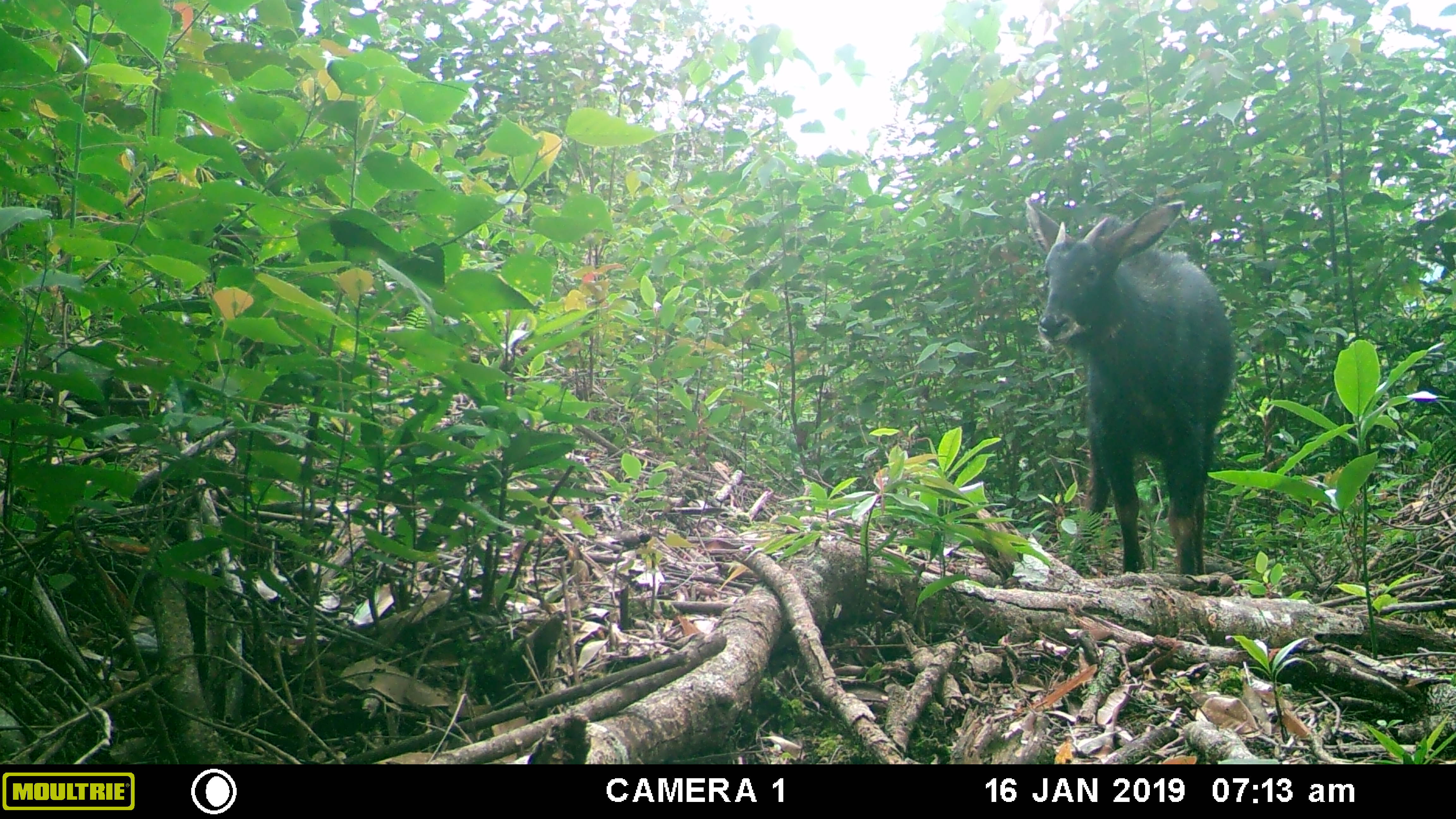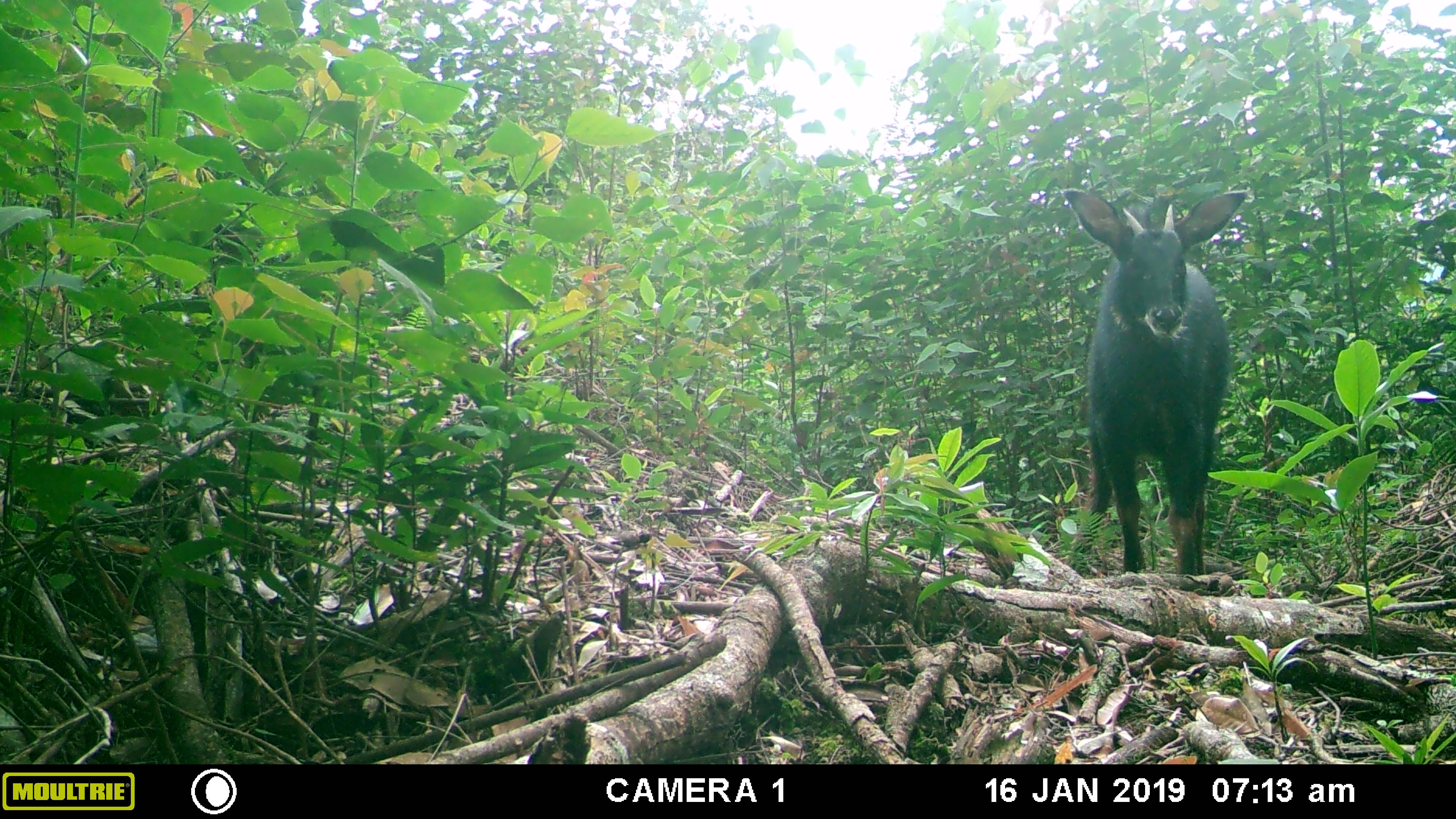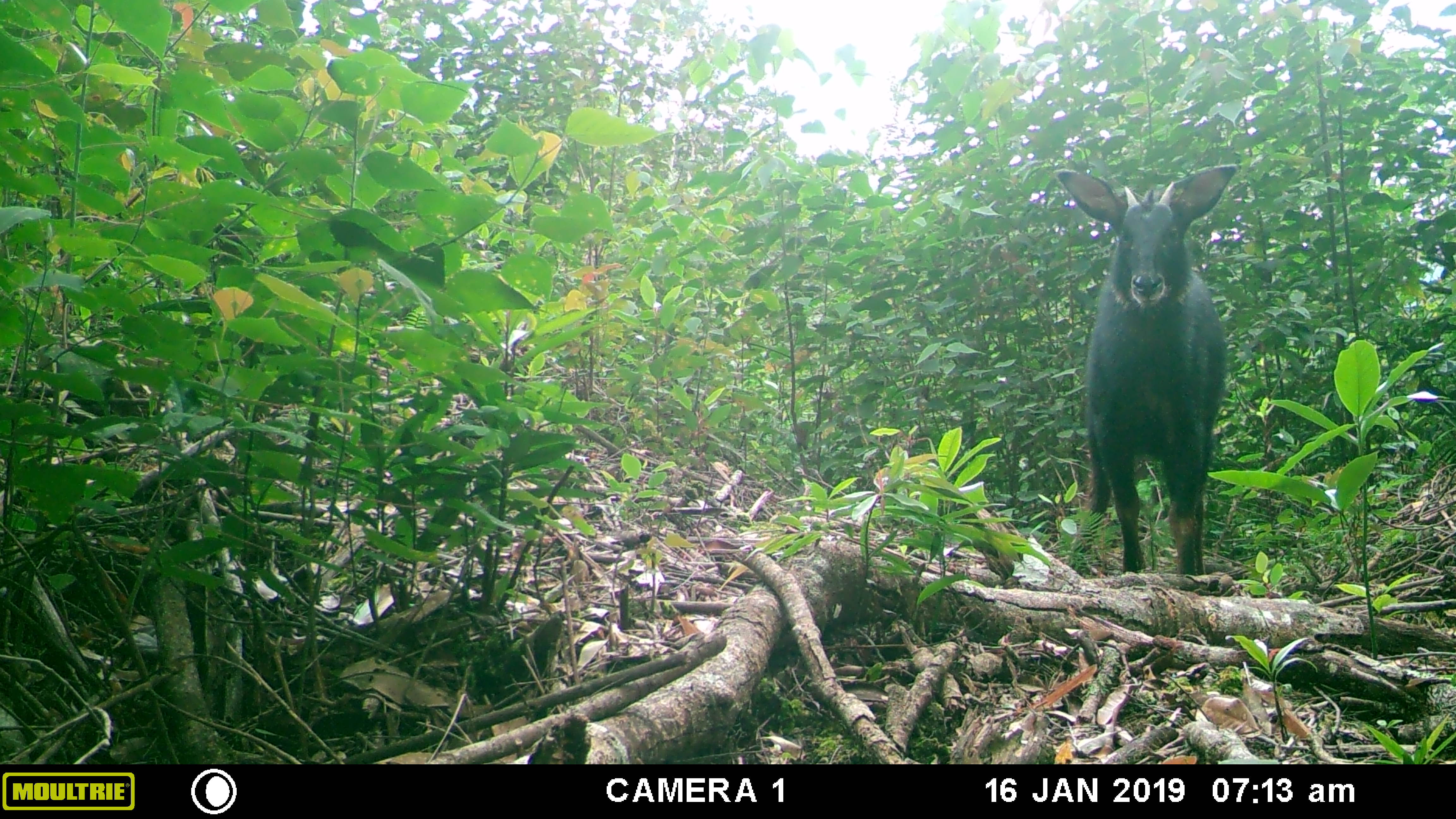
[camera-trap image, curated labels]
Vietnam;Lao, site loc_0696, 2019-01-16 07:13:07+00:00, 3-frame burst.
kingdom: Animalia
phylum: Chordata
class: Mammalia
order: Artiodactyla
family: Bovidae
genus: Capricornis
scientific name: Capricornis sumatraensis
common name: chinese serow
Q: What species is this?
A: Chinese serow (Capricornis sumatraensis).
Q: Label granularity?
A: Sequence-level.